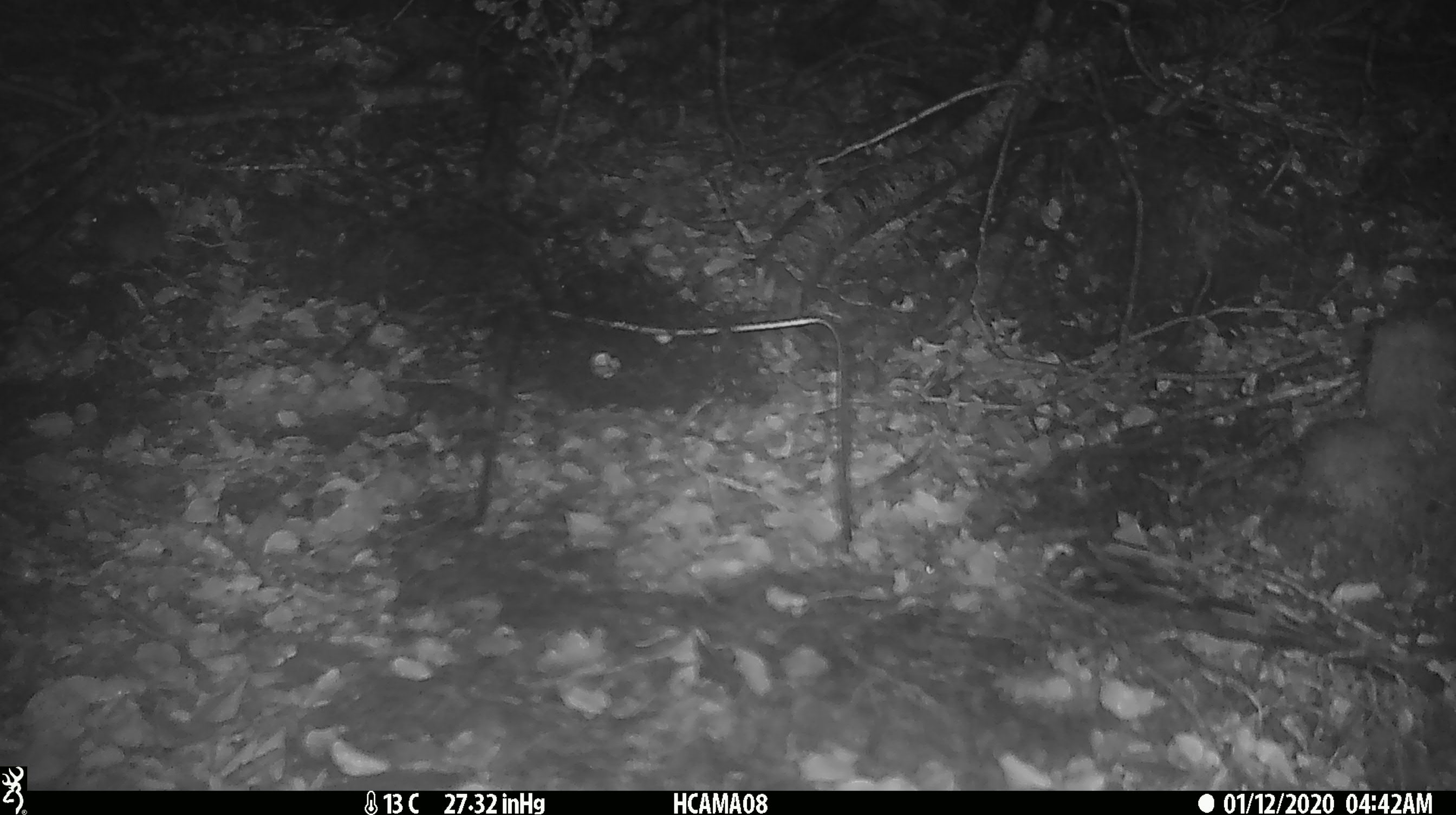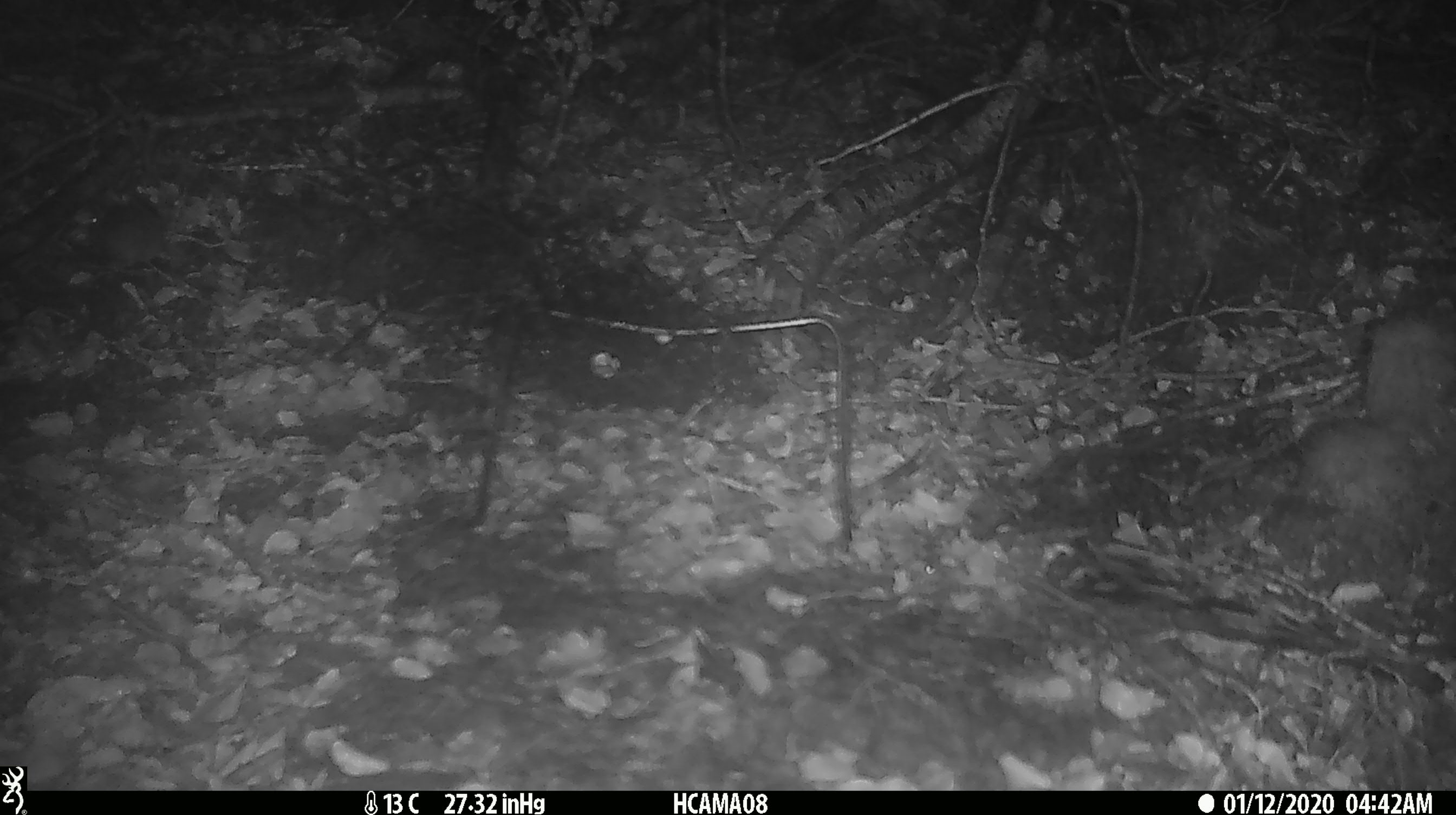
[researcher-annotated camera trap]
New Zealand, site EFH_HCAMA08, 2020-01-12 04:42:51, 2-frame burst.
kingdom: Animalia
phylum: Chordata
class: Mammalia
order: Rodentia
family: Muridae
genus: Mus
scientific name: Mus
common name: mouse